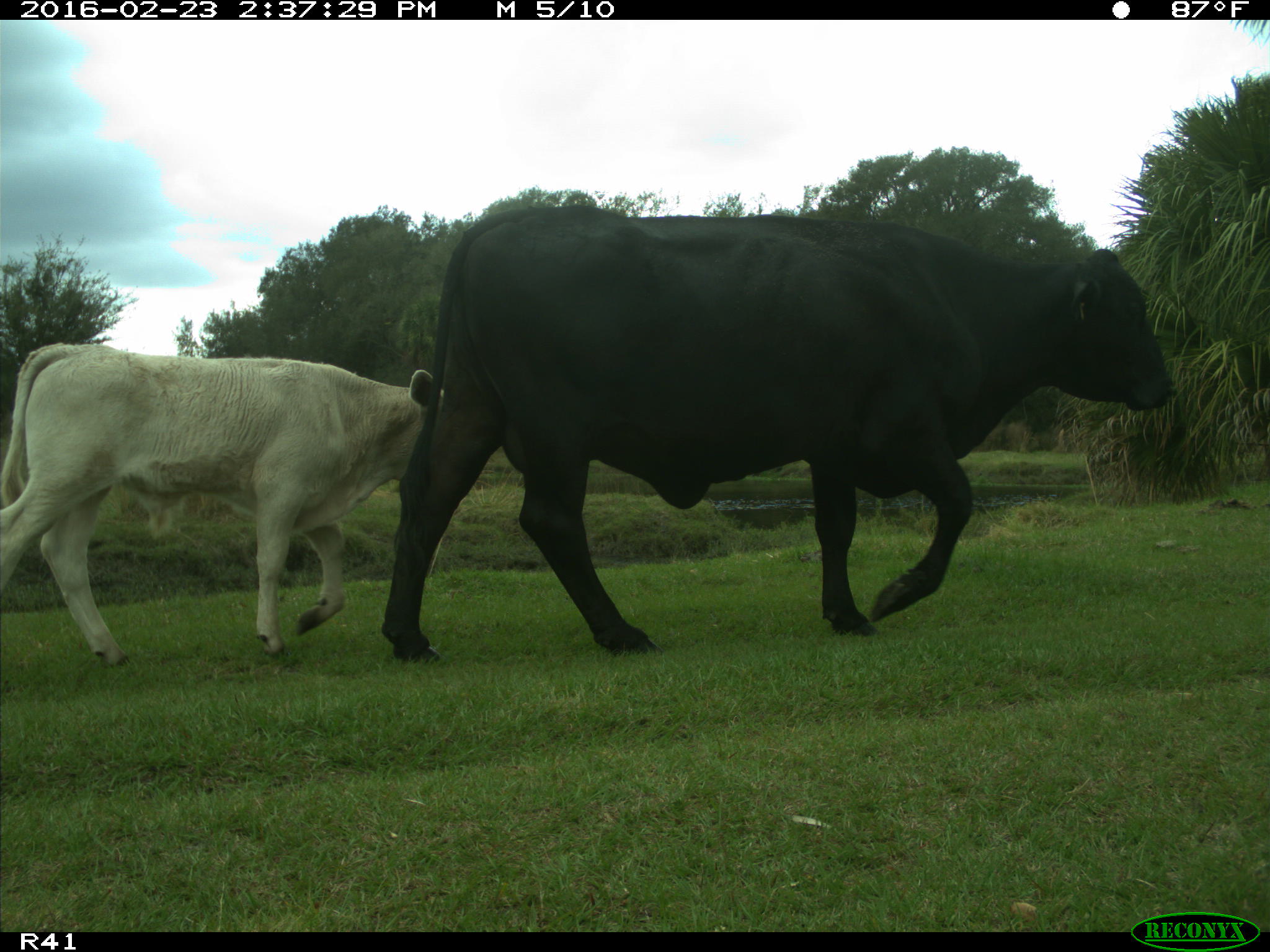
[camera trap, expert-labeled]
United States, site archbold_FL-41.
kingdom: Animalia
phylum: Chordata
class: Mammalia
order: Artiodactyla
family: Bovidae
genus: Bos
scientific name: Bos taurus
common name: domestic cow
Bos taurus (domestic cow).